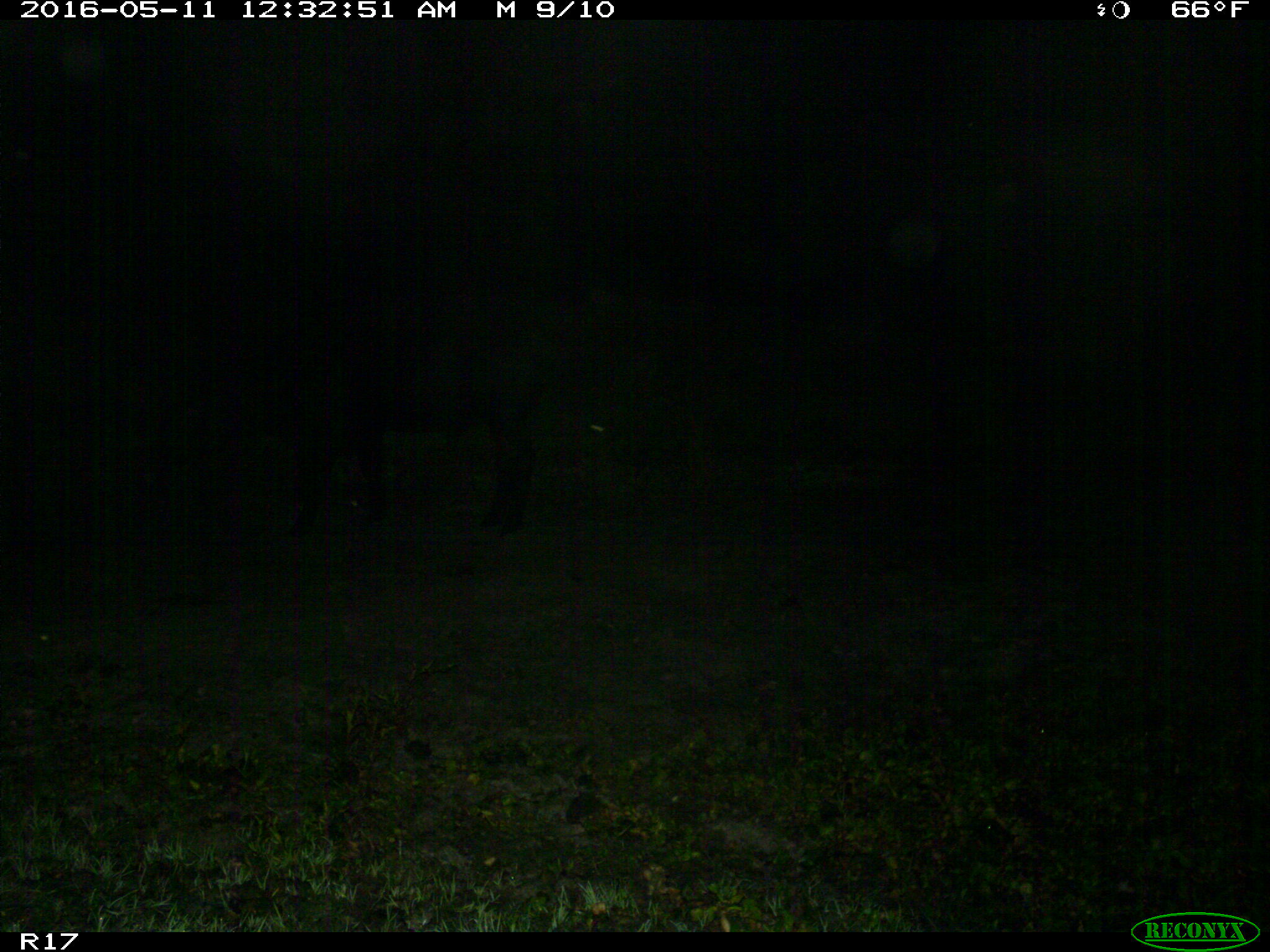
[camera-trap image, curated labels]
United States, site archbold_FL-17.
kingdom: Animalia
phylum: Chordata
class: Mammalia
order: Artiodactyla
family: Bovidae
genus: Bos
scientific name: Bos taurus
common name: domestic cow